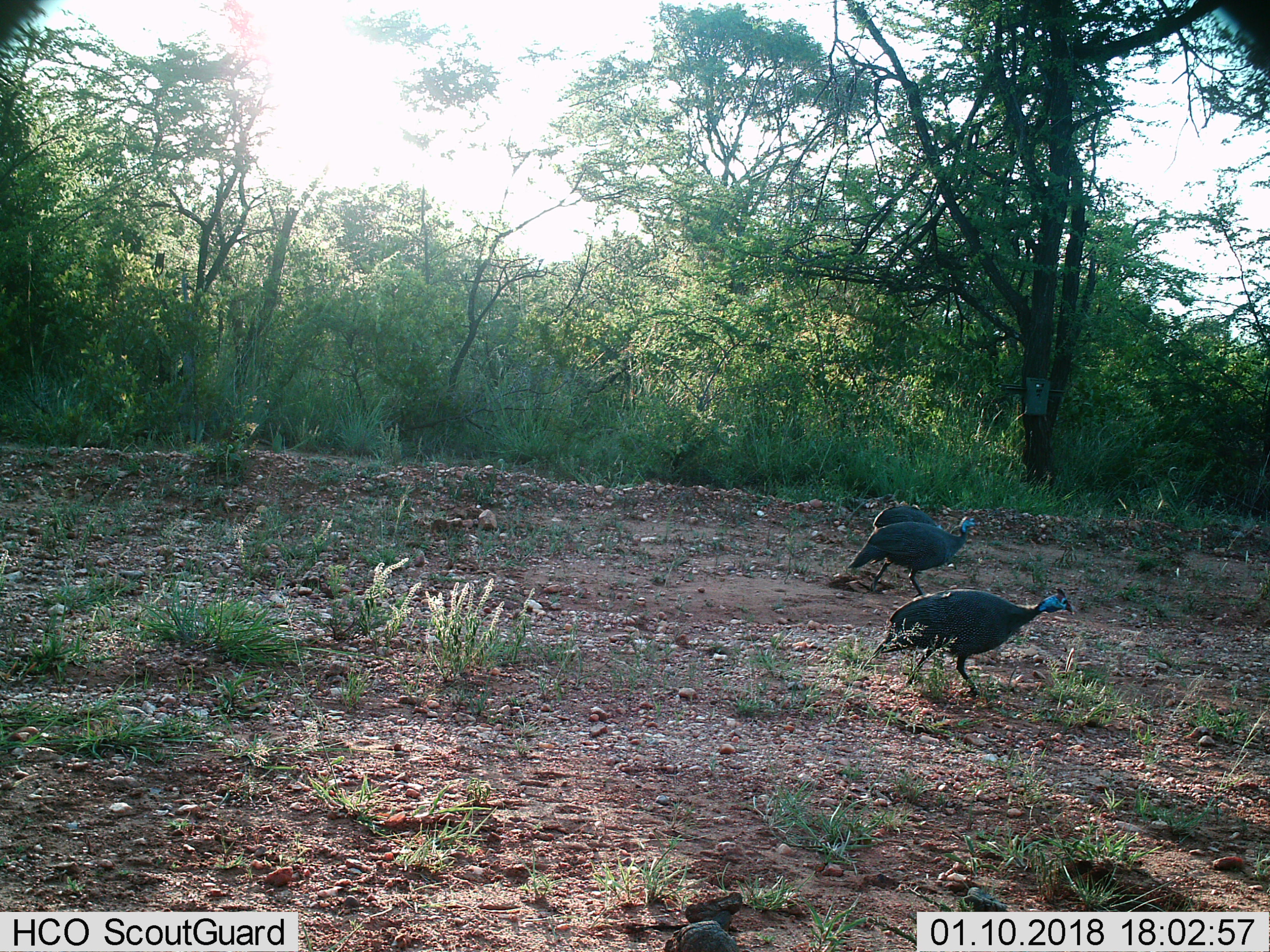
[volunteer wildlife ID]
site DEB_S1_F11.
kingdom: Animalia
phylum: Chordata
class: Aves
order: Galliformes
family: Numididae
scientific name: Numididae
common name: guineafowl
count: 3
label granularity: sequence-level